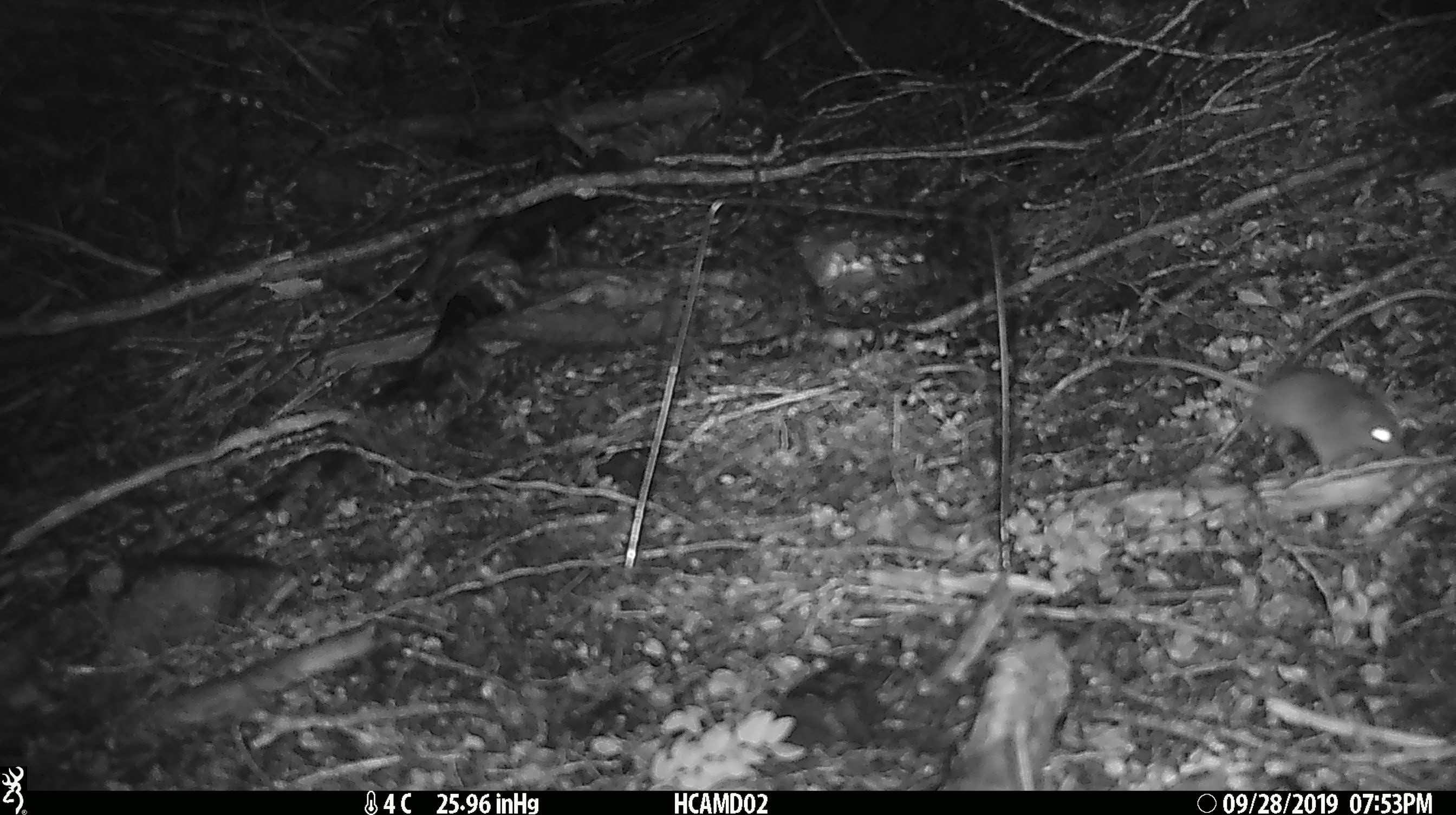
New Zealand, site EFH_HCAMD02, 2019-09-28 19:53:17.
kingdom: Animalia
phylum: Chordata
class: Mammalia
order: Rodentia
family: Muridae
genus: Mus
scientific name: Mus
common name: mouse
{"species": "mouse (Mus)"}